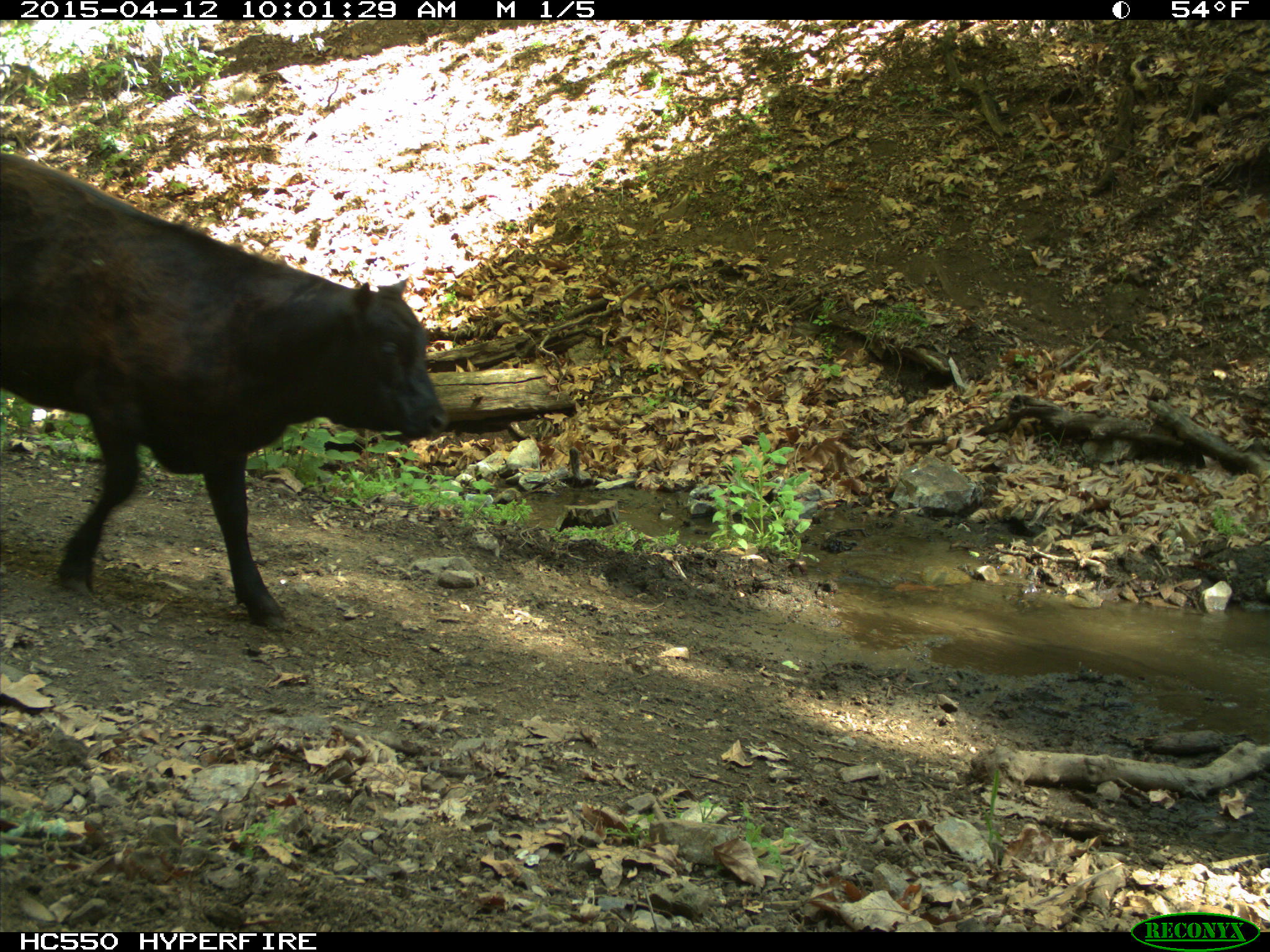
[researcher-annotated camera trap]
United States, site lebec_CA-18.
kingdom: Animalia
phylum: Chordata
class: Mammalia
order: Artiodactyla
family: Bovidae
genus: Bos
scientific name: Bos taurus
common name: domestic cow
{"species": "Bos taurus (domestic cow)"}